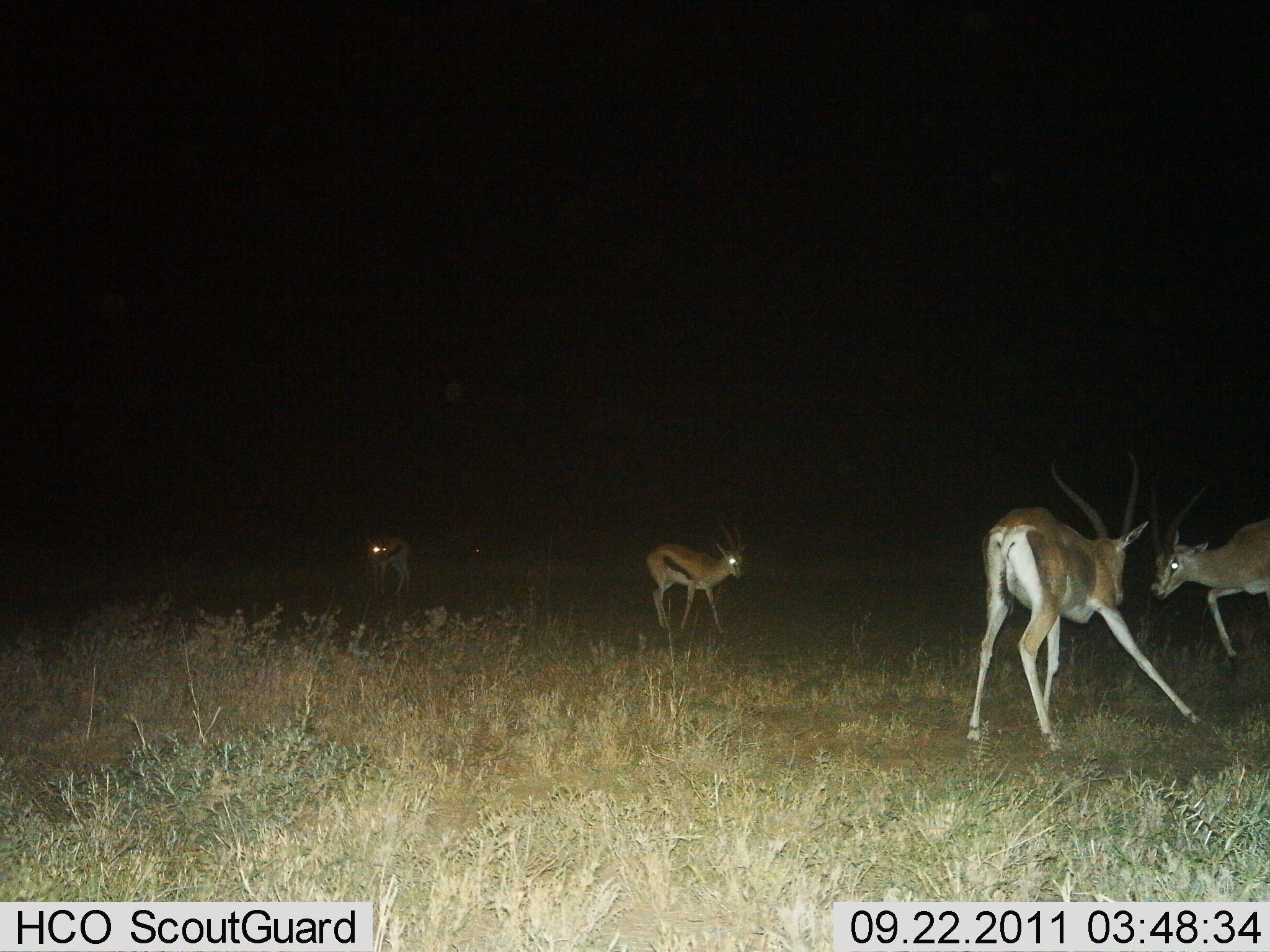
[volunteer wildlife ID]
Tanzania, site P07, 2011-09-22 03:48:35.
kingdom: Animalia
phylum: Chordata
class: Mammalia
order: Artiodactyla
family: Bovidae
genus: Eudorcas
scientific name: Eudorcas thomsonii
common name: thomson's gazelle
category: gazellethomsons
Gazellethomsons (thomson's gazelle) (Eudorcas thomsonii), count 4. Behavior (volunteer vote fractions): standing 56%, resting 0%, moving 6%, interacting 56%. Young present (vote fraction): 0%. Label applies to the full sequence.